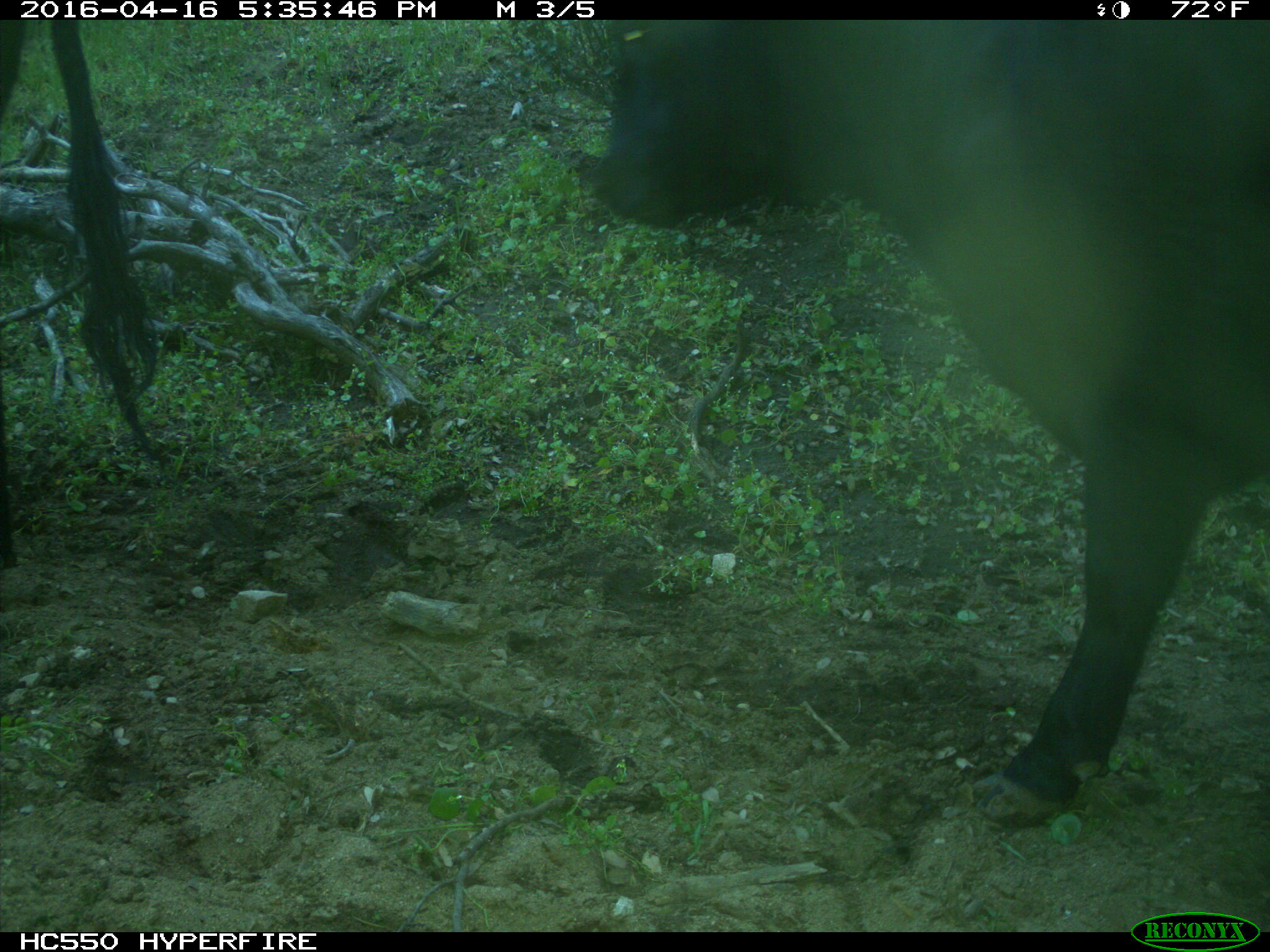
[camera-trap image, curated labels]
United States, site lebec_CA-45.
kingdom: Animalia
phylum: Chordata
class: Mammalia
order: Artiodactyla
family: Bovidae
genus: Bos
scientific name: Bos taurus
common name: domestic cow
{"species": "Bos taurus (domestic cow)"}